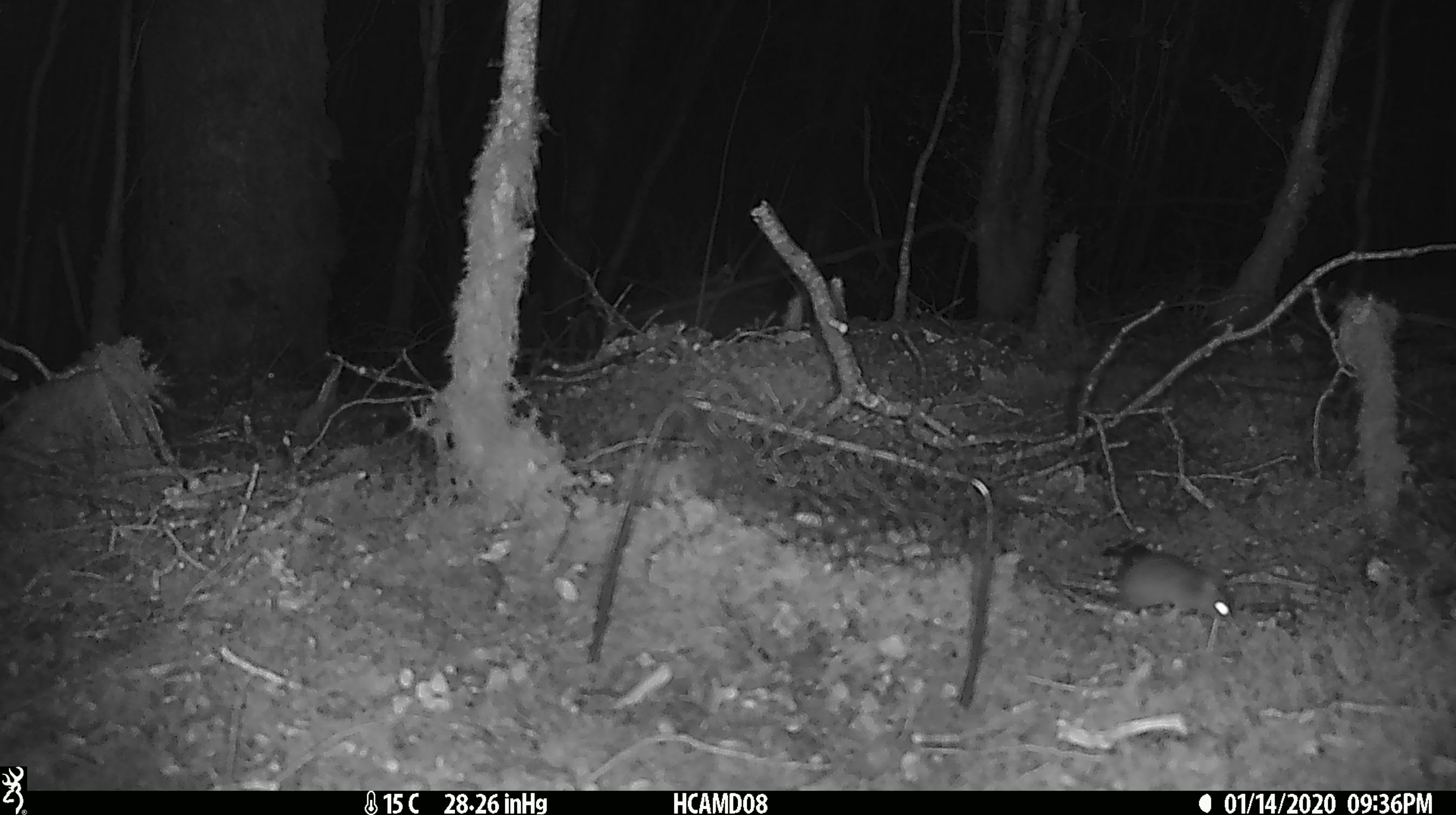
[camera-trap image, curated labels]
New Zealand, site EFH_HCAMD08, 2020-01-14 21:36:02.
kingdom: Animalia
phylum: Chordata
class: Mammalia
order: Rodentia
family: Muridae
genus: Mus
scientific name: Mus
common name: mouse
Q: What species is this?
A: Mouse (Mus).